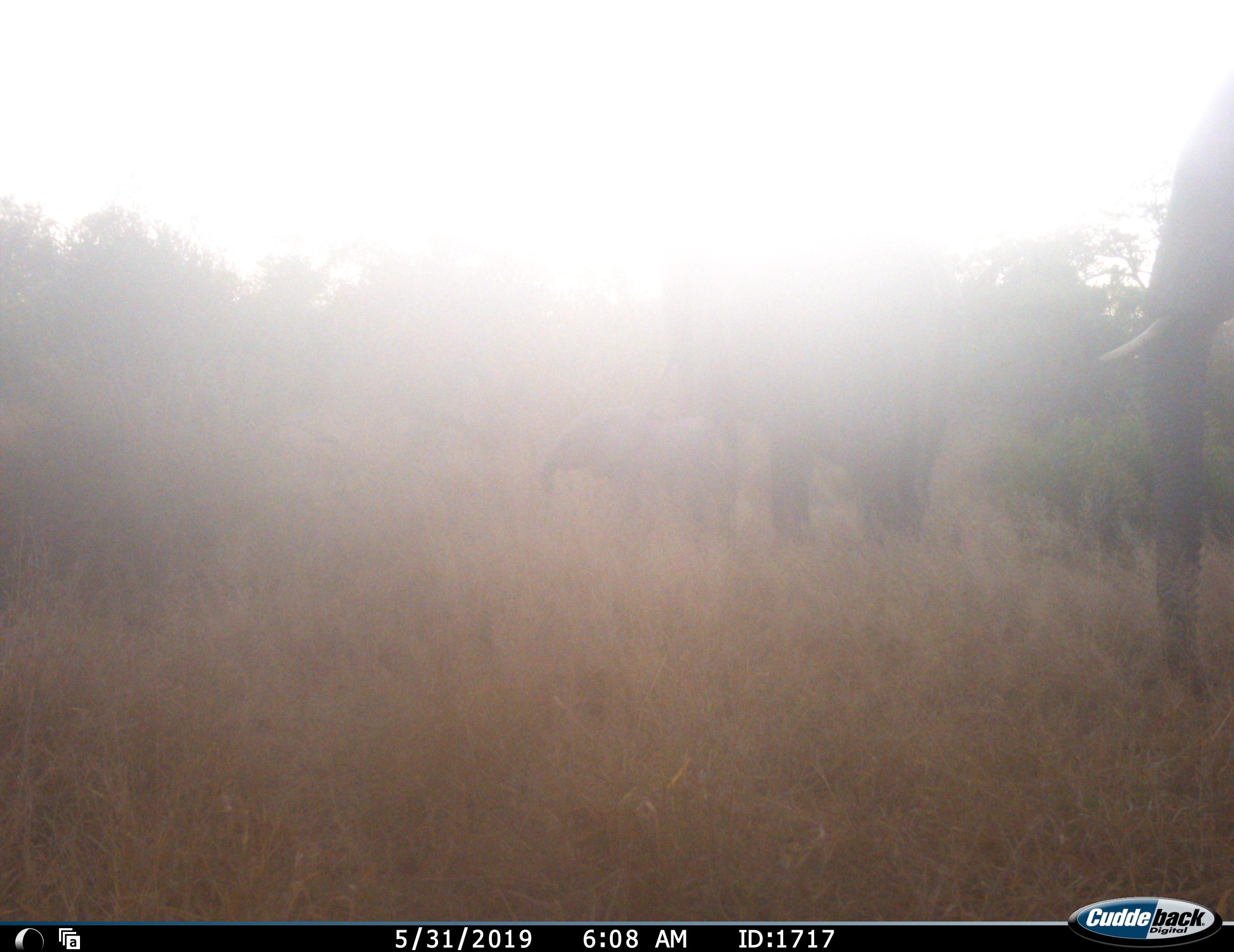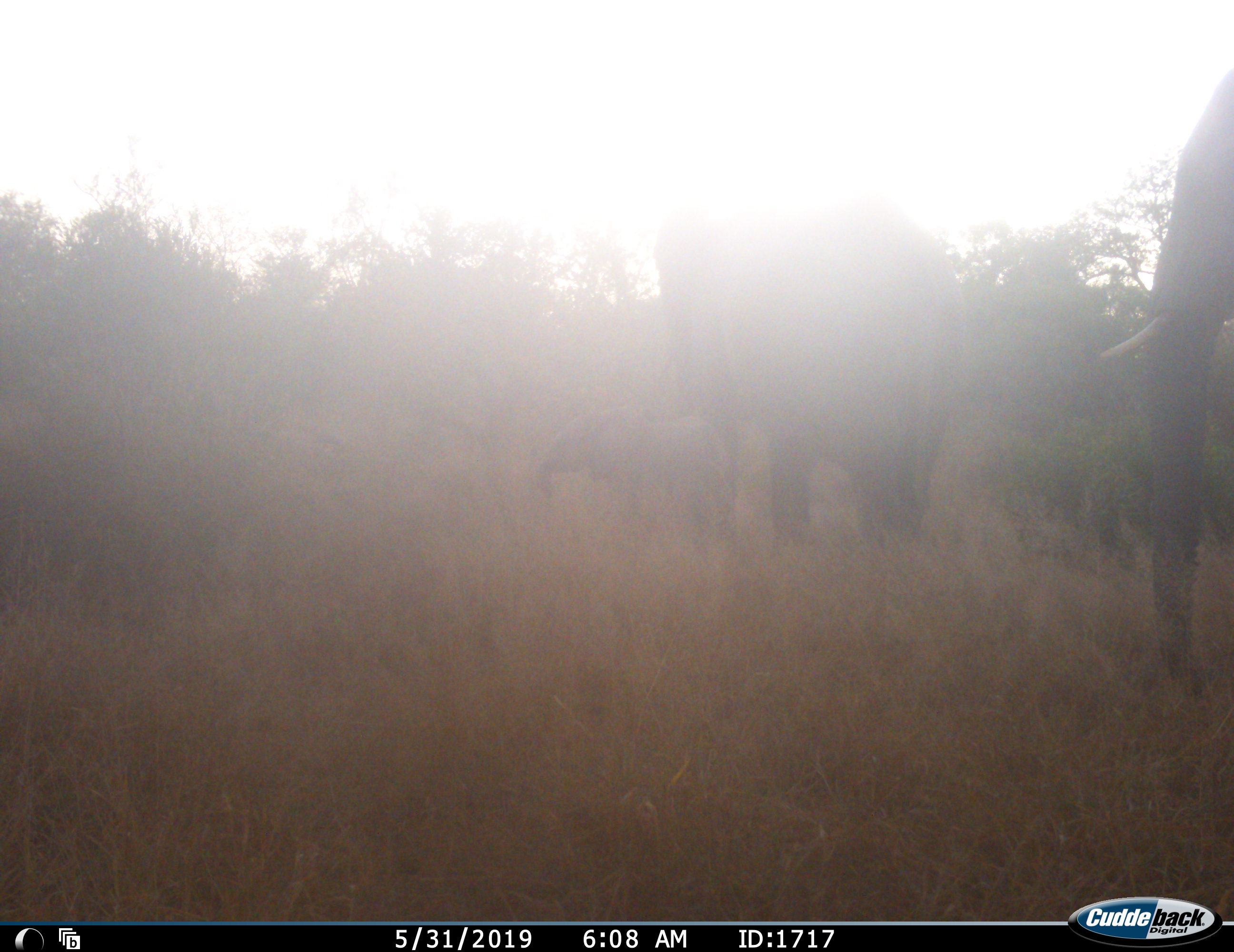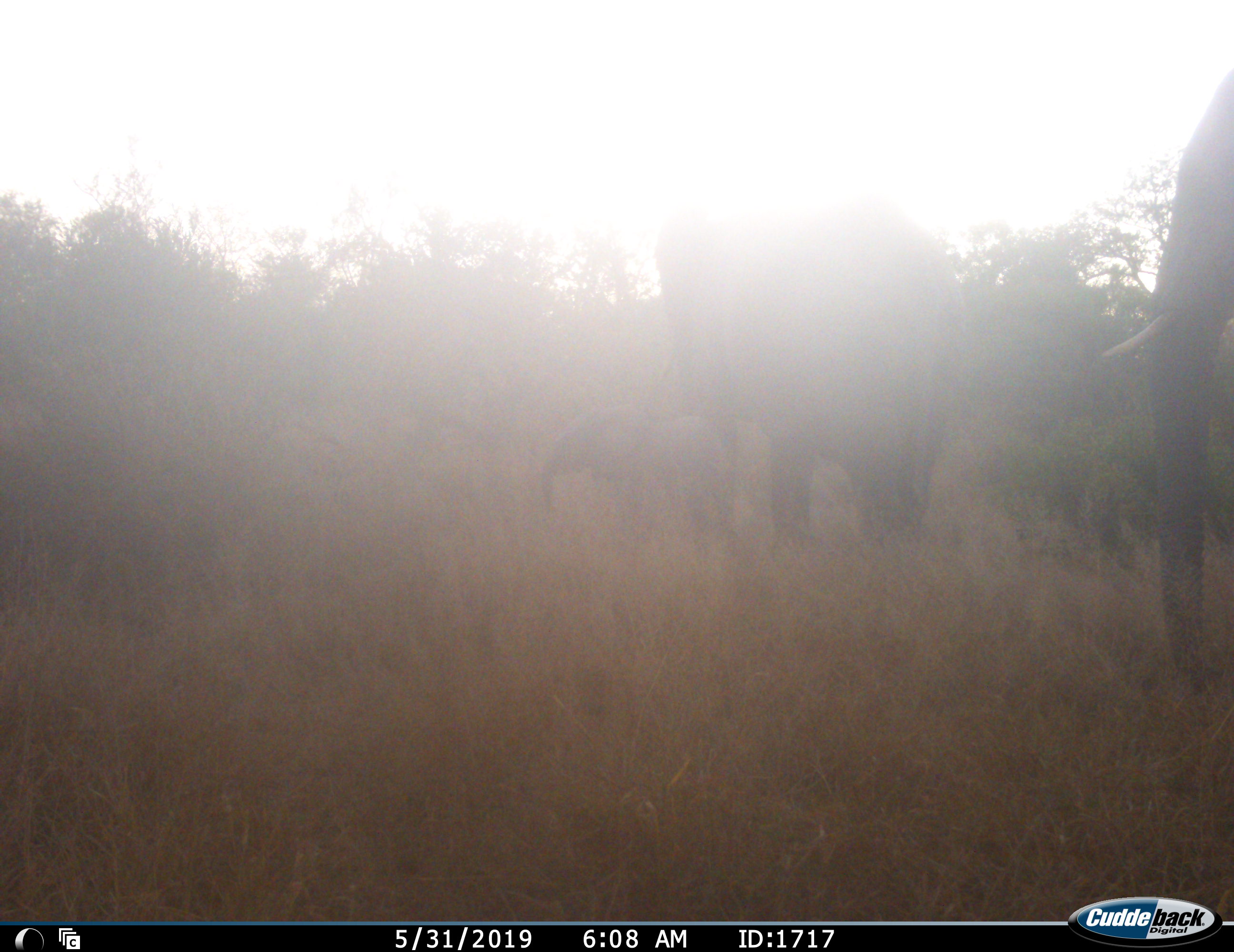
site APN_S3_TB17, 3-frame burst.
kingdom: Animalia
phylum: Chordata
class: Mammalia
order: Proboscidea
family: Elephantidae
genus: Loxodonta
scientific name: Loxodonta africana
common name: african bush elephant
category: elephant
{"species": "elephant (african bush elephant) (Loxodonta africana)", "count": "3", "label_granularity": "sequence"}